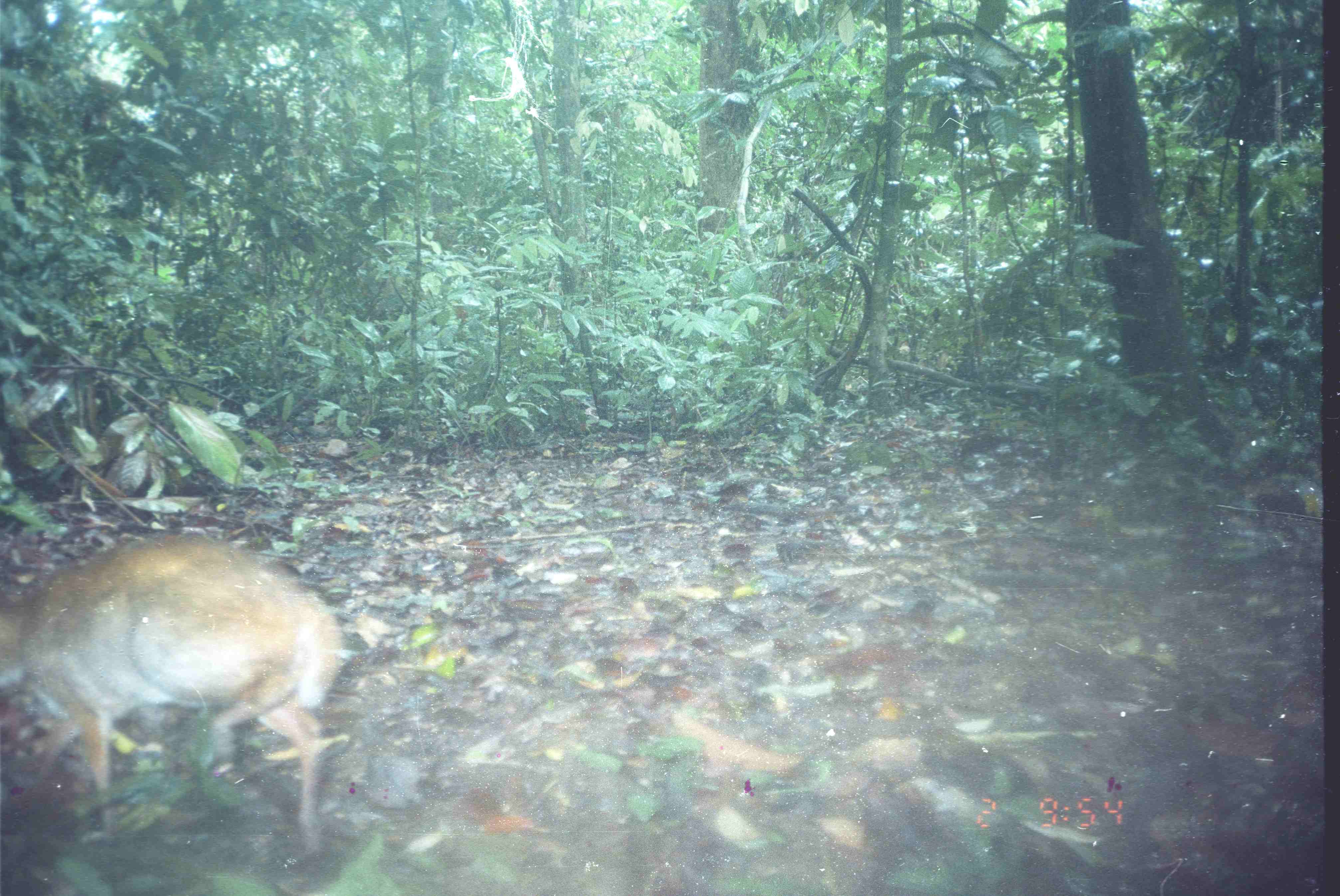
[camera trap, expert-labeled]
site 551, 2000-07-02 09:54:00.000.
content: unidentified animal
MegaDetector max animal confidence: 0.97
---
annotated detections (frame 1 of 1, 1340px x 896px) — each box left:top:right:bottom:
unknown: 0:537:344:856